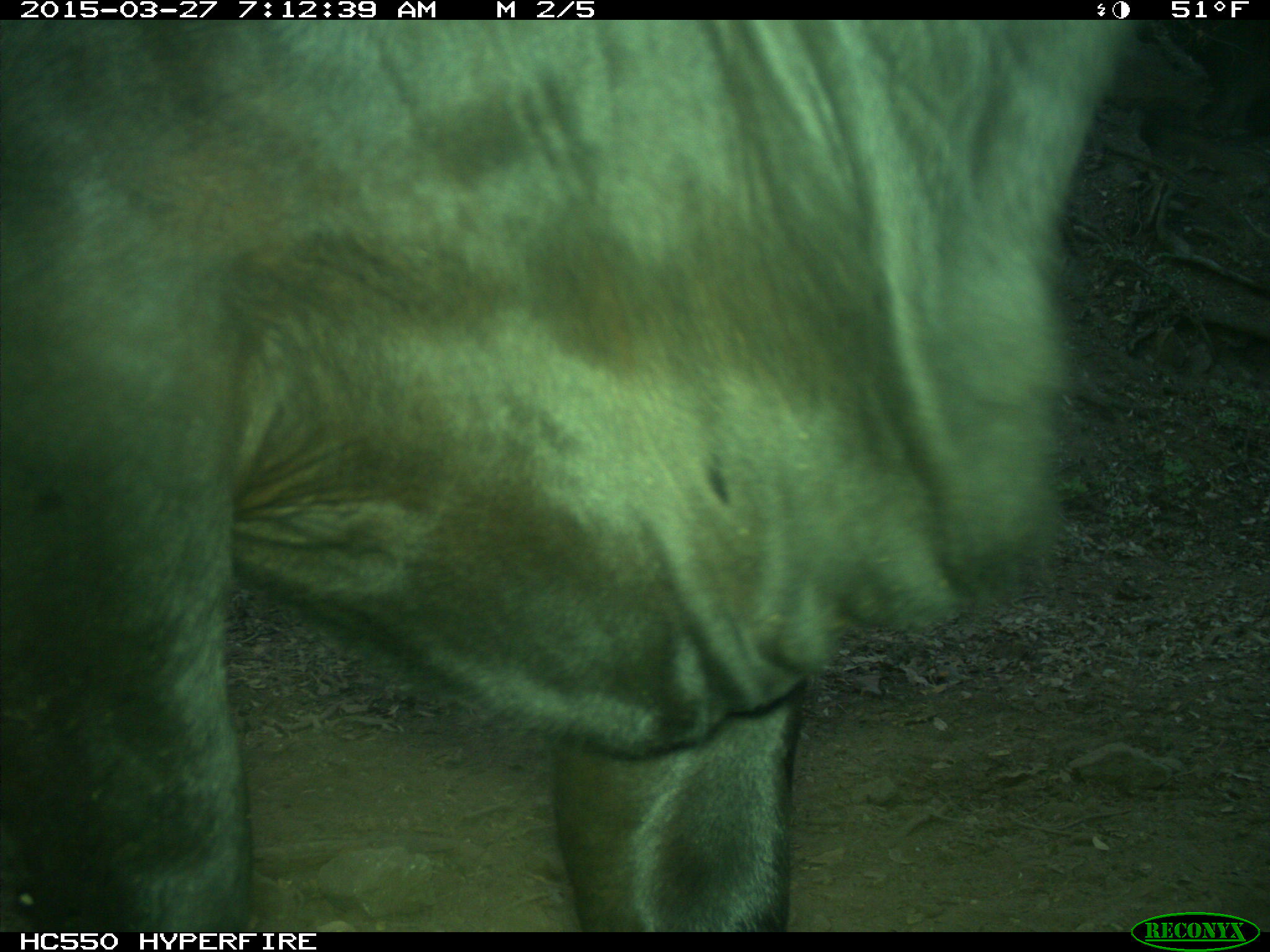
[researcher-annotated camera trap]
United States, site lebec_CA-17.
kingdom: Animalia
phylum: Chordata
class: Mammalia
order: Artiodactyla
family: Bovidae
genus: Bos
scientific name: Bos taurus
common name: domestic cow